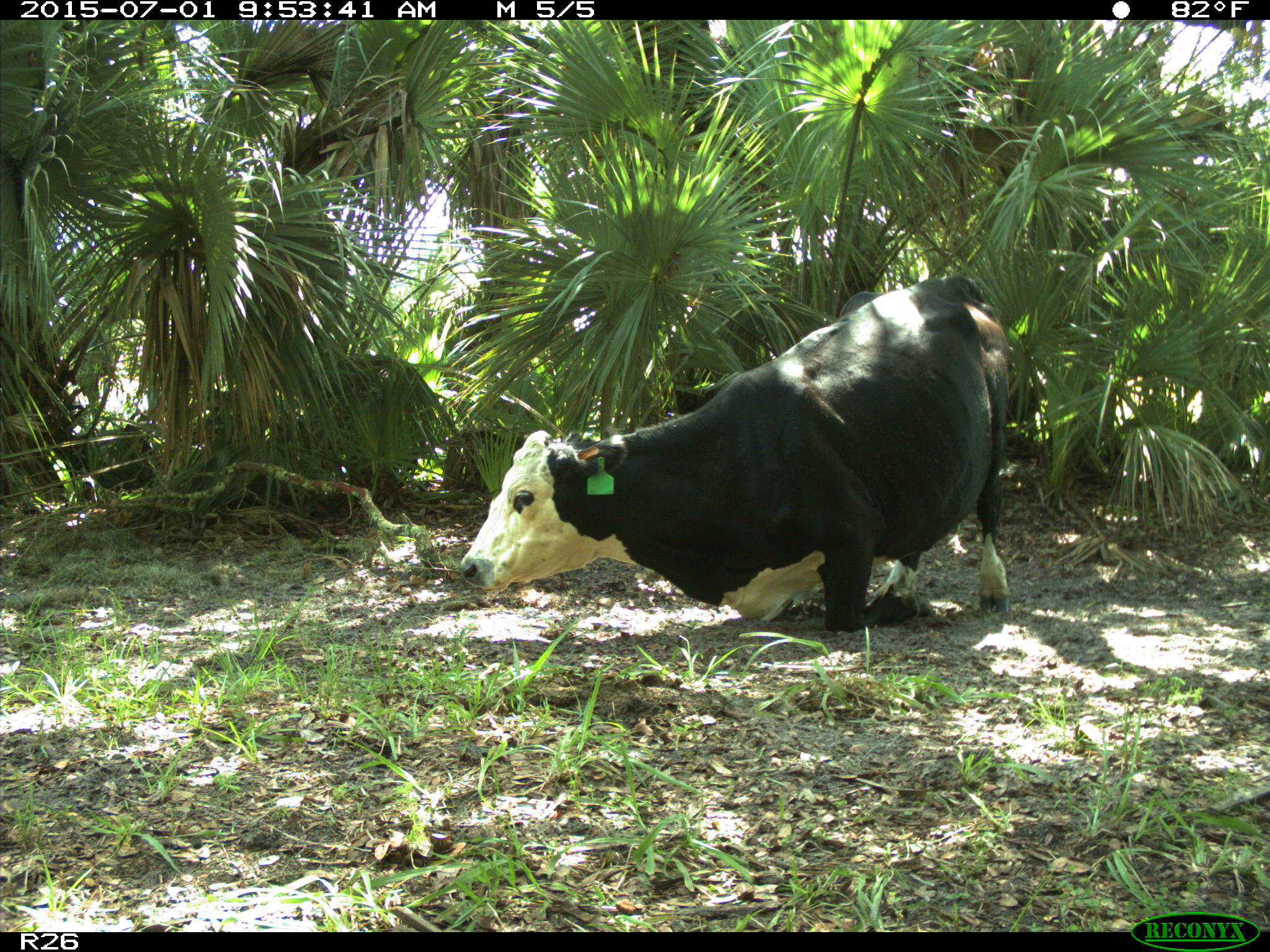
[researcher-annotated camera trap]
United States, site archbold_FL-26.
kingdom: Animalia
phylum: Chordata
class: Mammalia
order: Artiodactyla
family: Bovidae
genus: Bos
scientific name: Bos taurus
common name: domestic cow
Bos taurus (domestic cow).